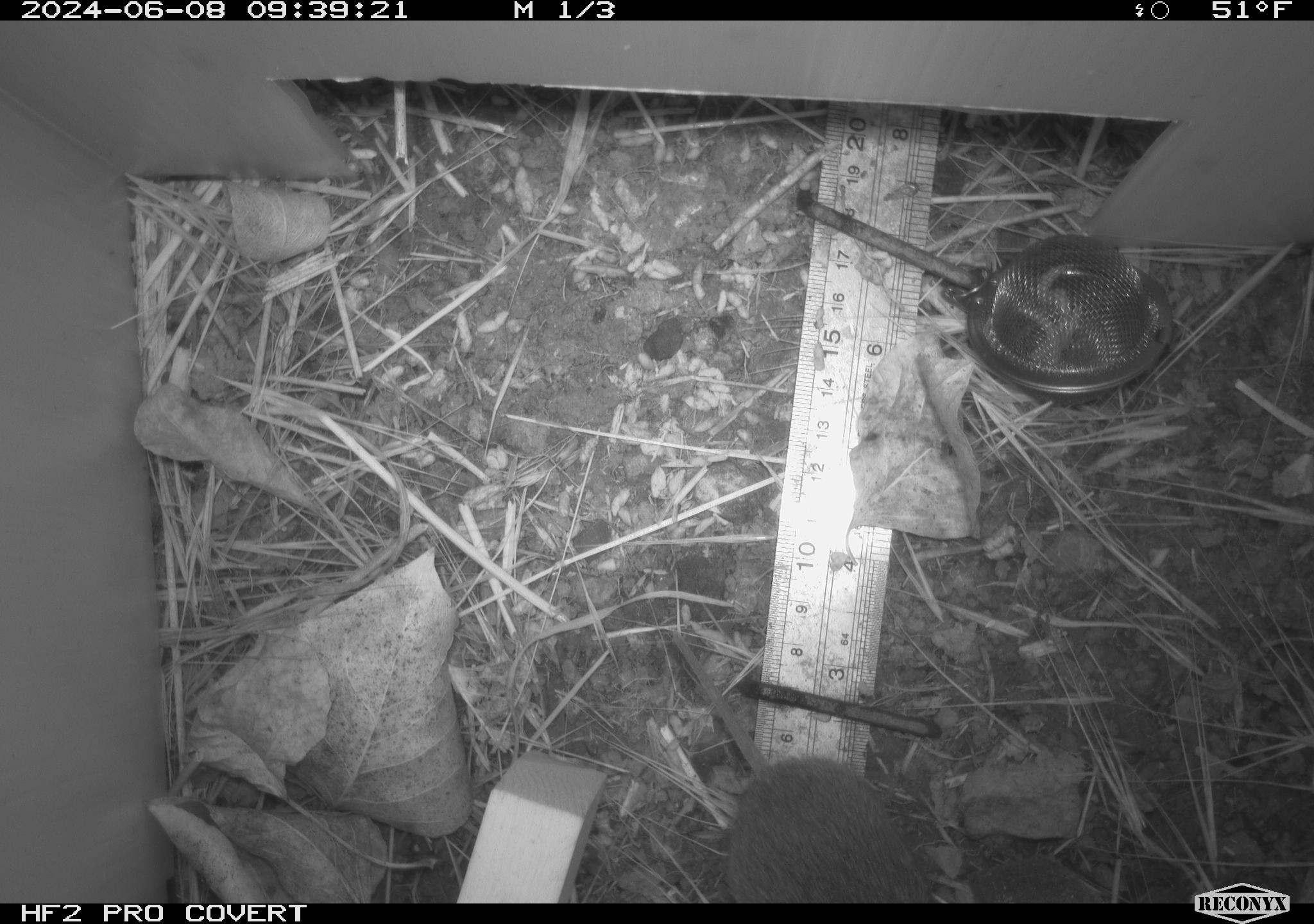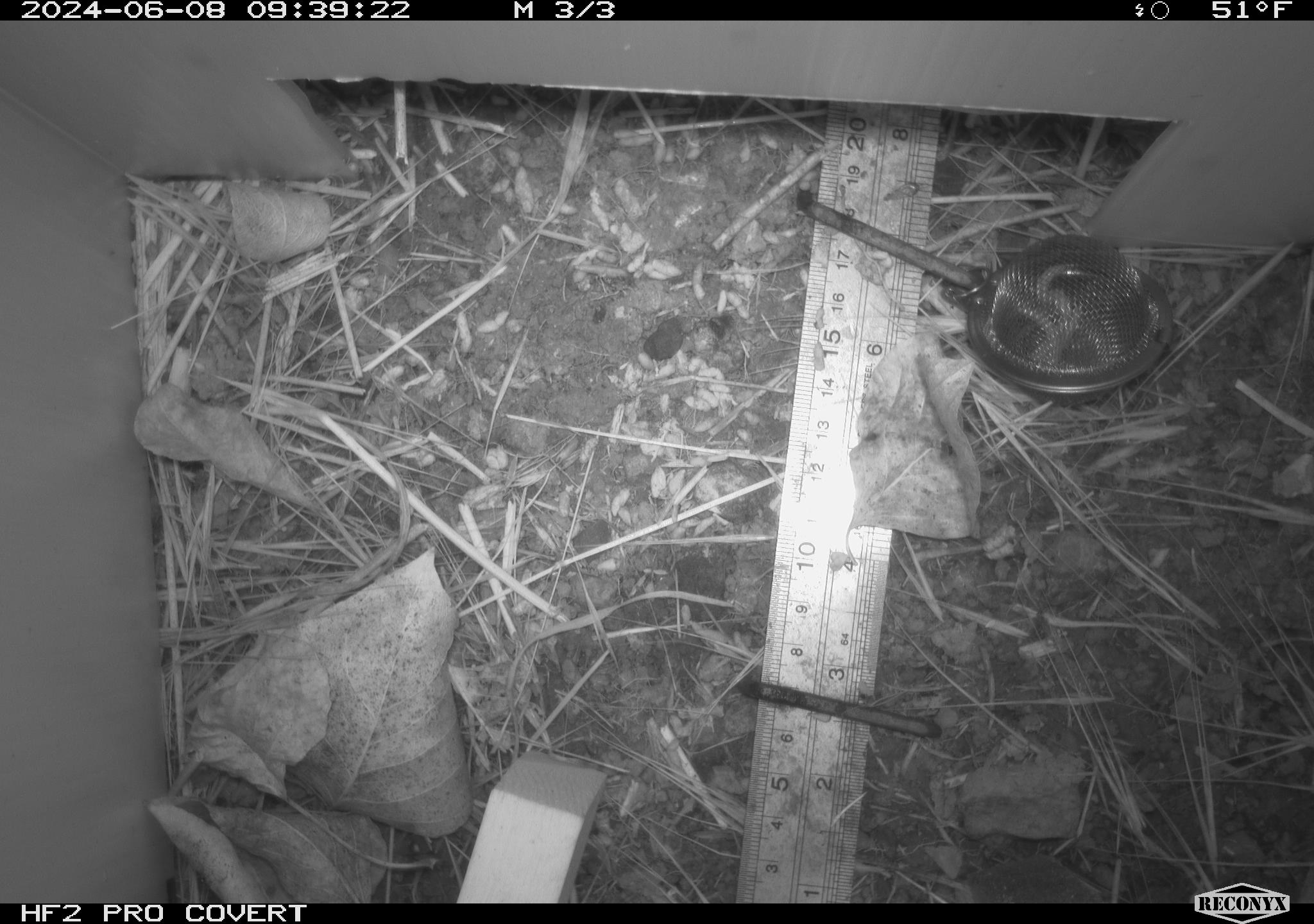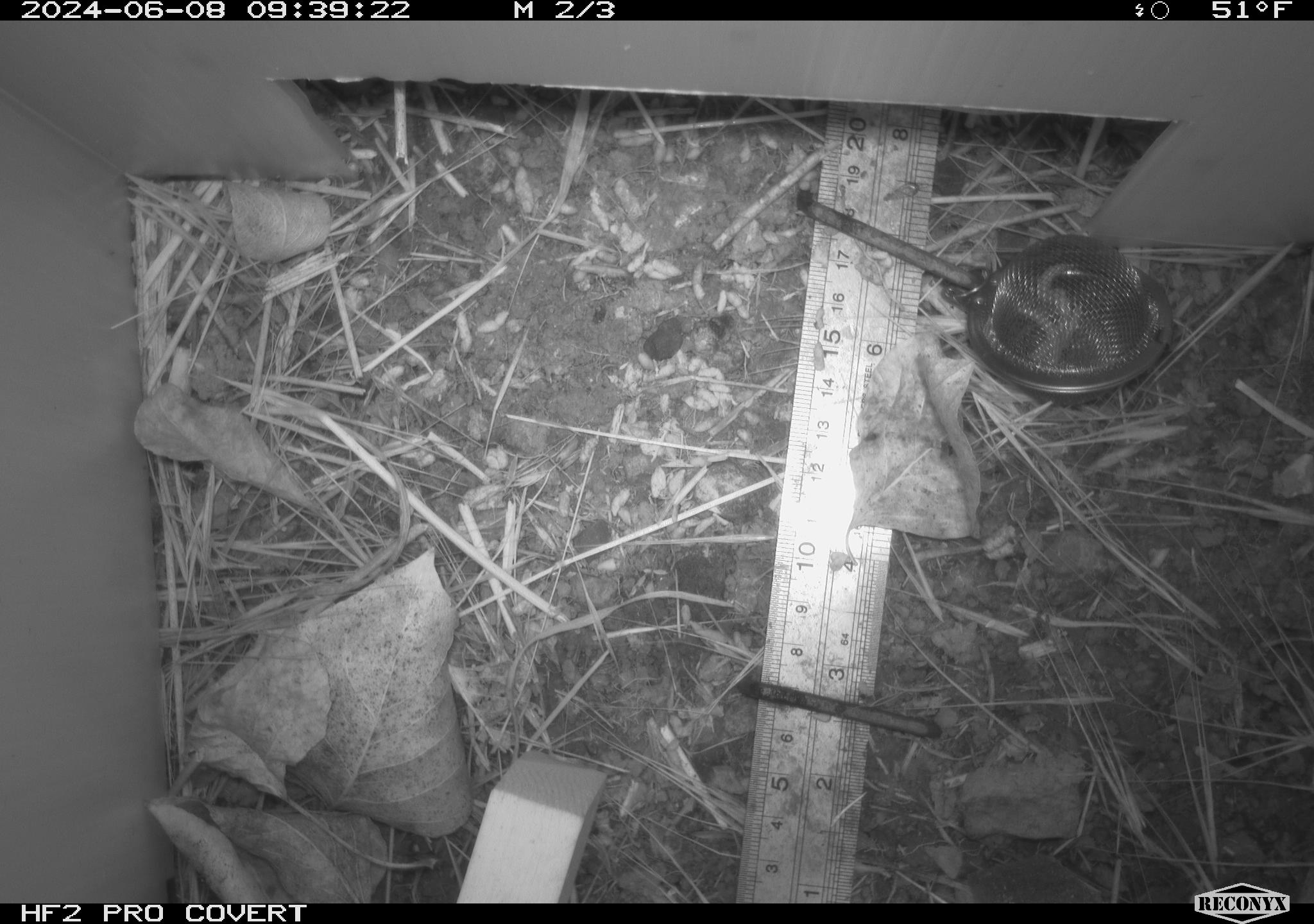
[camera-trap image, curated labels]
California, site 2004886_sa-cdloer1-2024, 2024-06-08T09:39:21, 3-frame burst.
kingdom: Animalia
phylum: Chordata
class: Mammalia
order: Rodentia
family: Cricetidae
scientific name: Arvicolinae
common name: voles, lemmings, and muskrats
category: arvicolinae subfamily